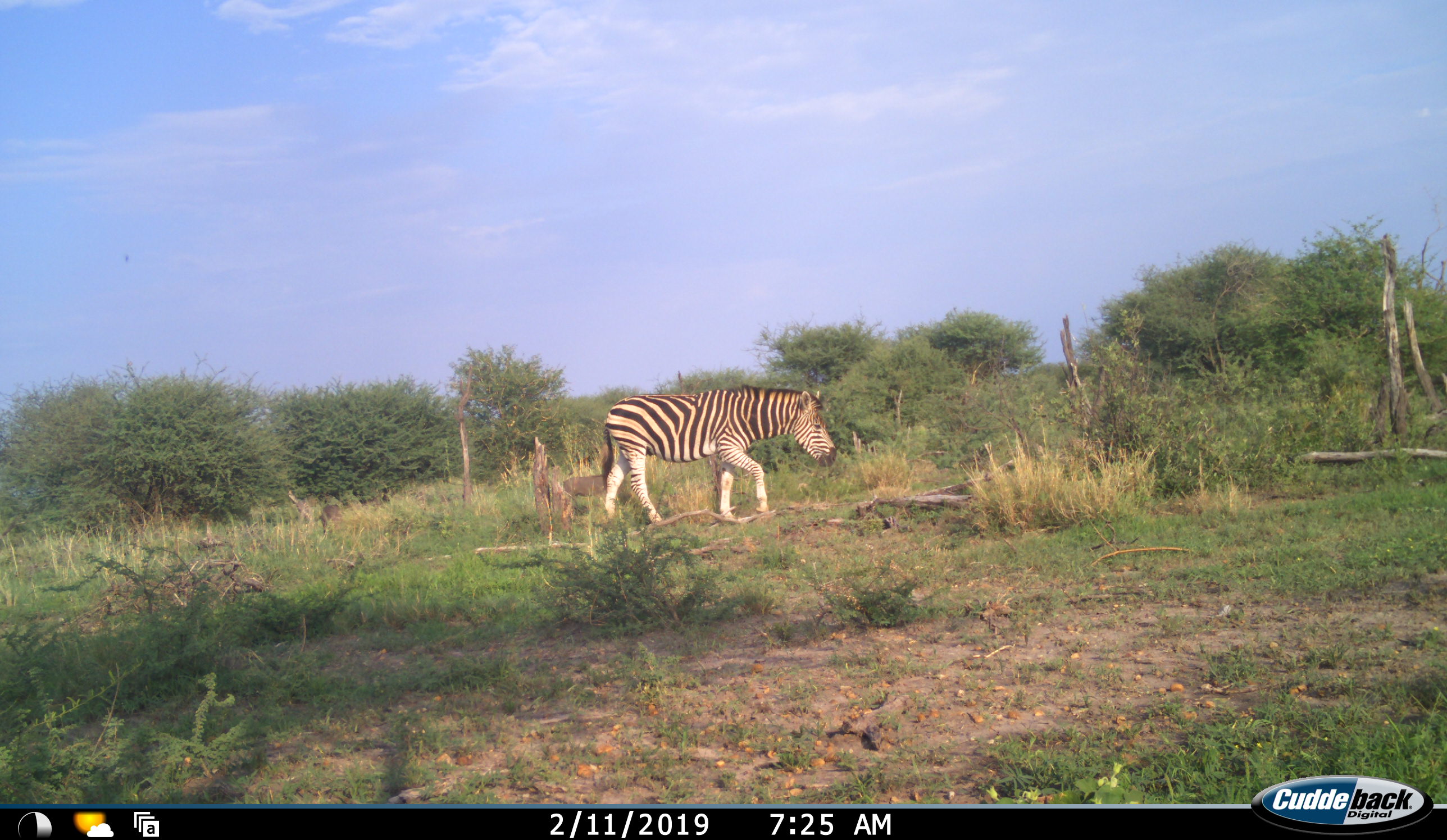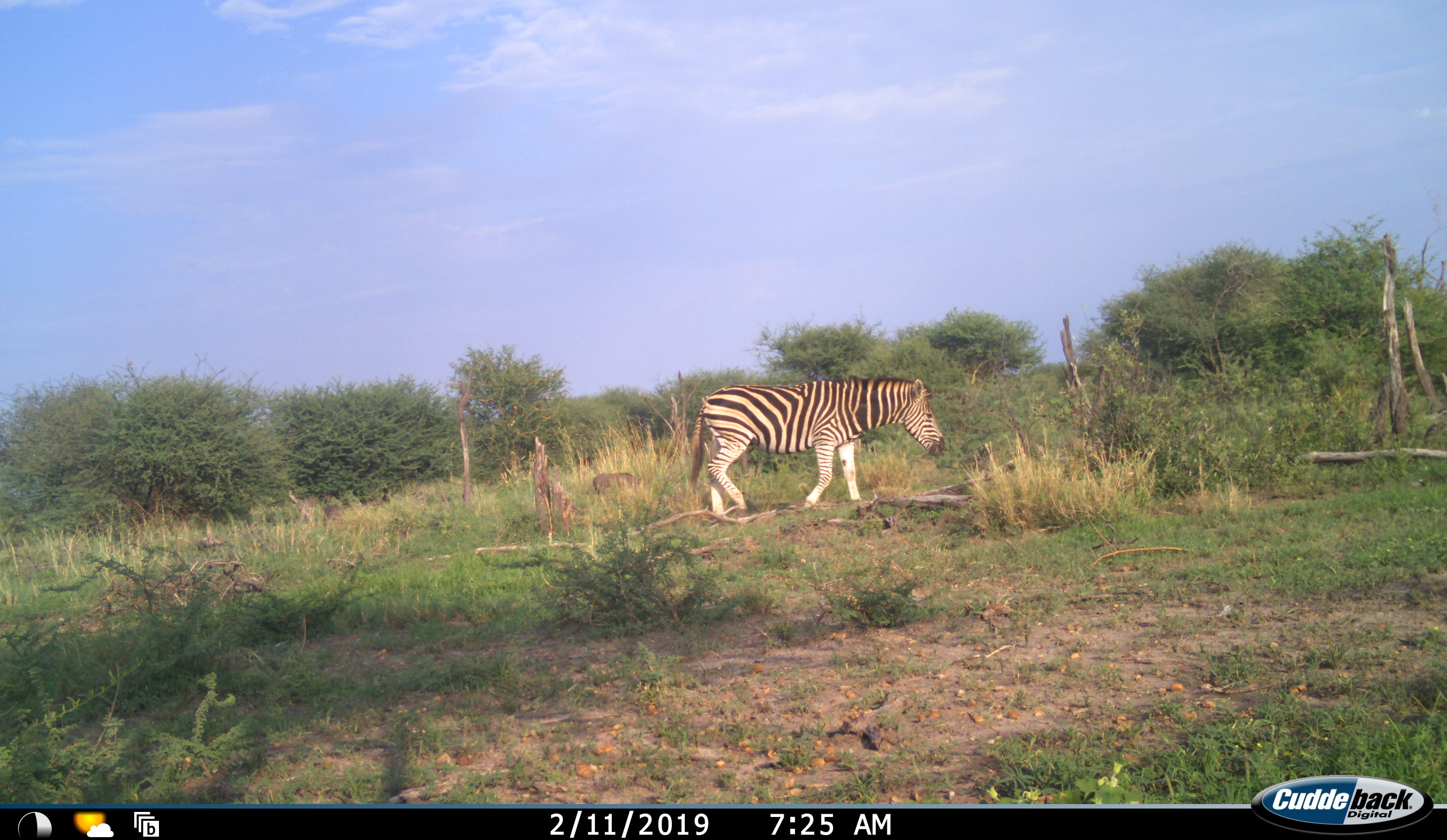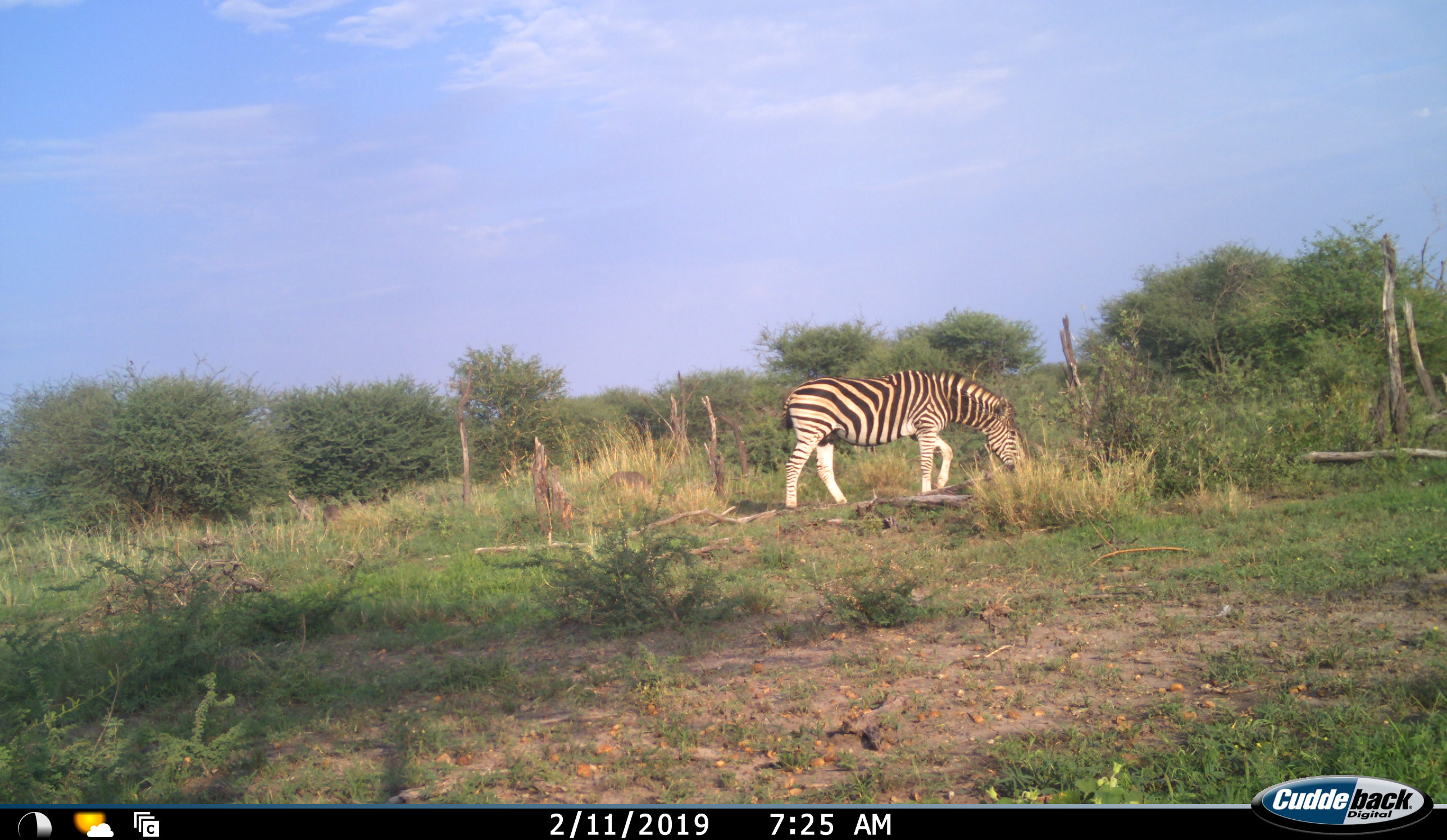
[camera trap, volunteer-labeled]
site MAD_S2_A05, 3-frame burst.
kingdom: Animalia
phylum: Chordata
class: Mammalia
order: Perissodactyla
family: Equidae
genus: Equus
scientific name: Equus quagga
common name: plains zebra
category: zebraplains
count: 1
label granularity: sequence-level